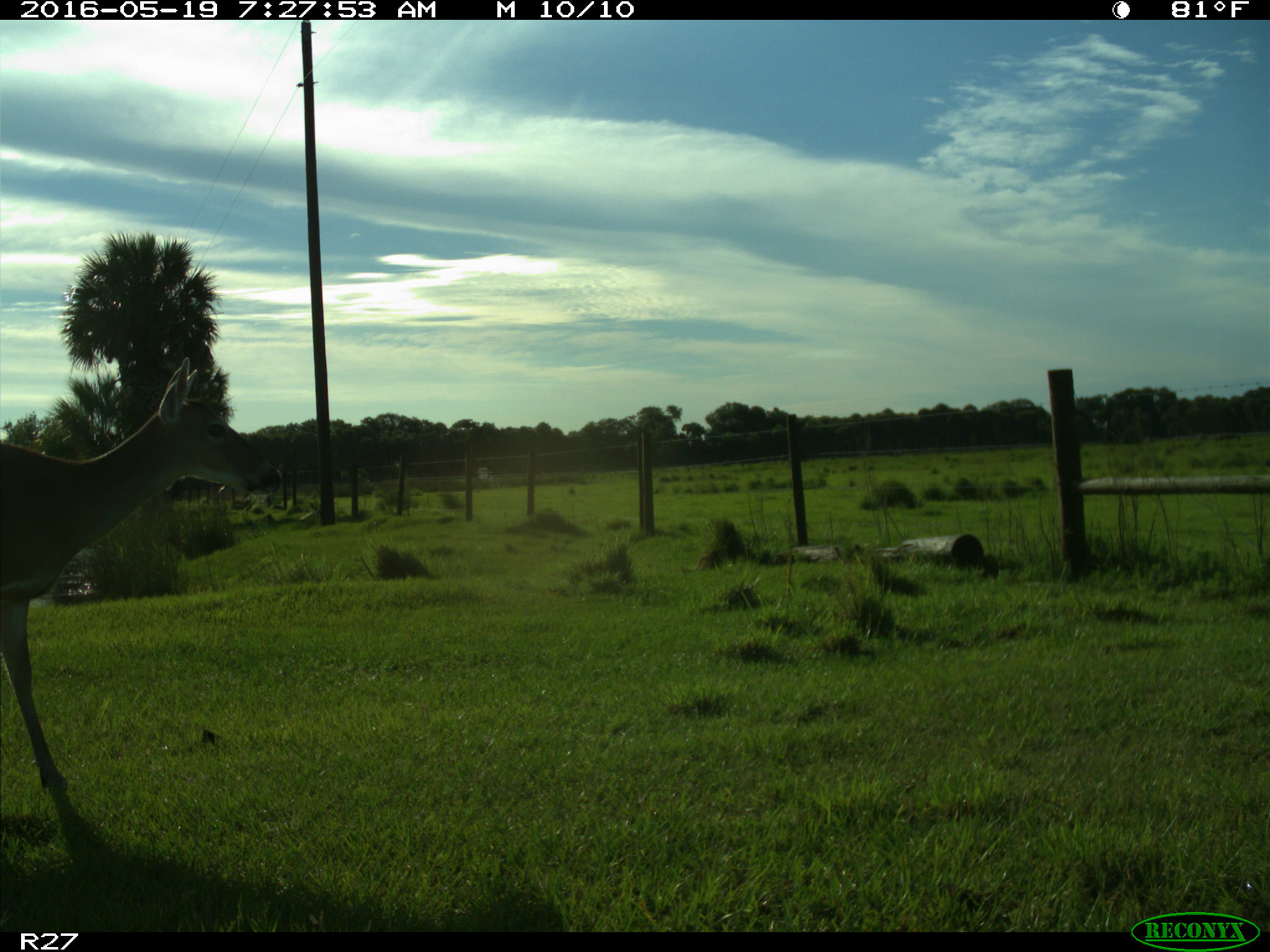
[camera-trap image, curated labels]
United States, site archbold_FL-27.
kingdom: Animalia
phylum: Chordata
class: Mammalia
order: Artiodactyla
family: Cervidae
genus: Odocoileus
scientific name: Odocoileus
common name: deer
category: unidentified deer